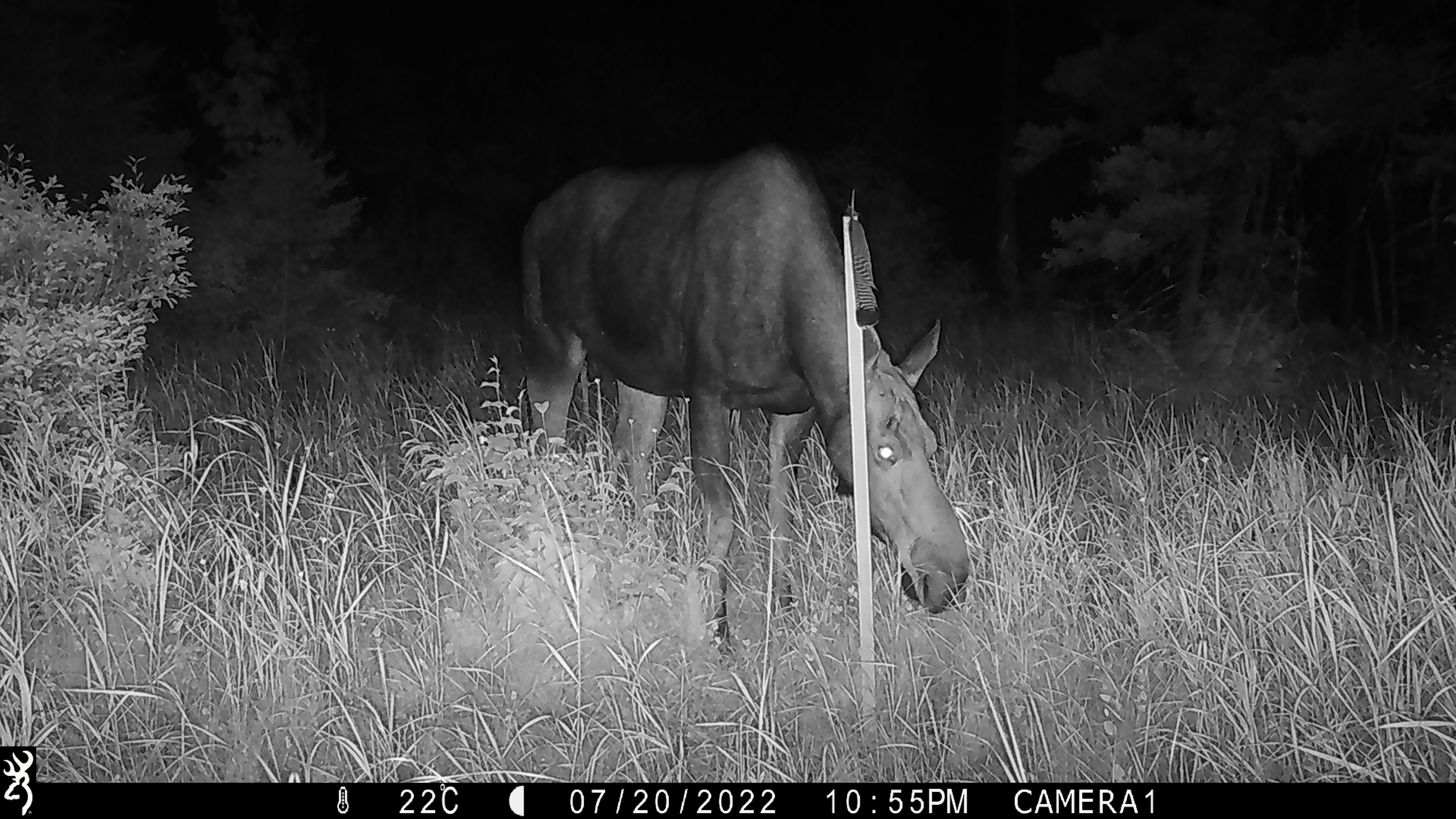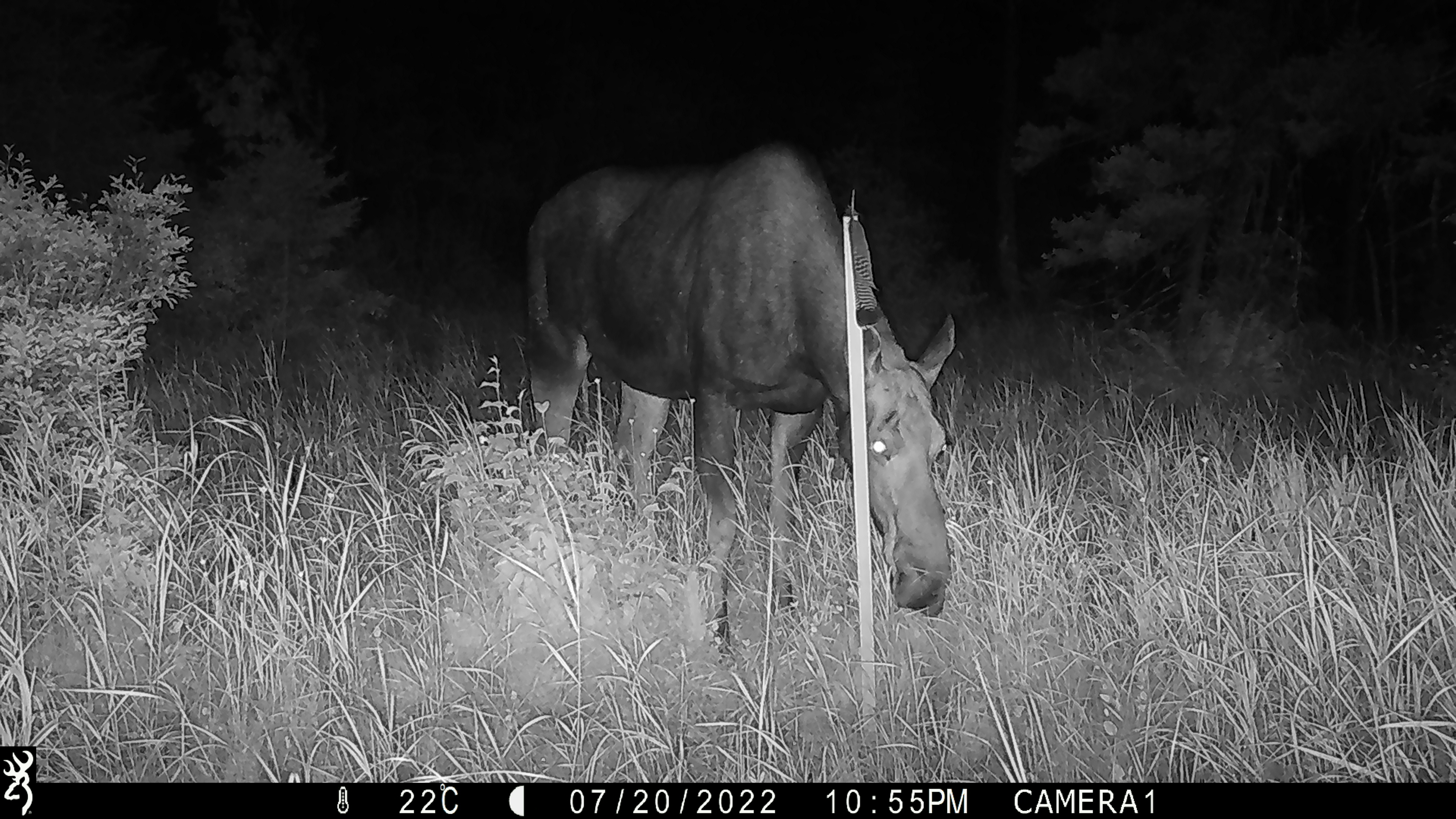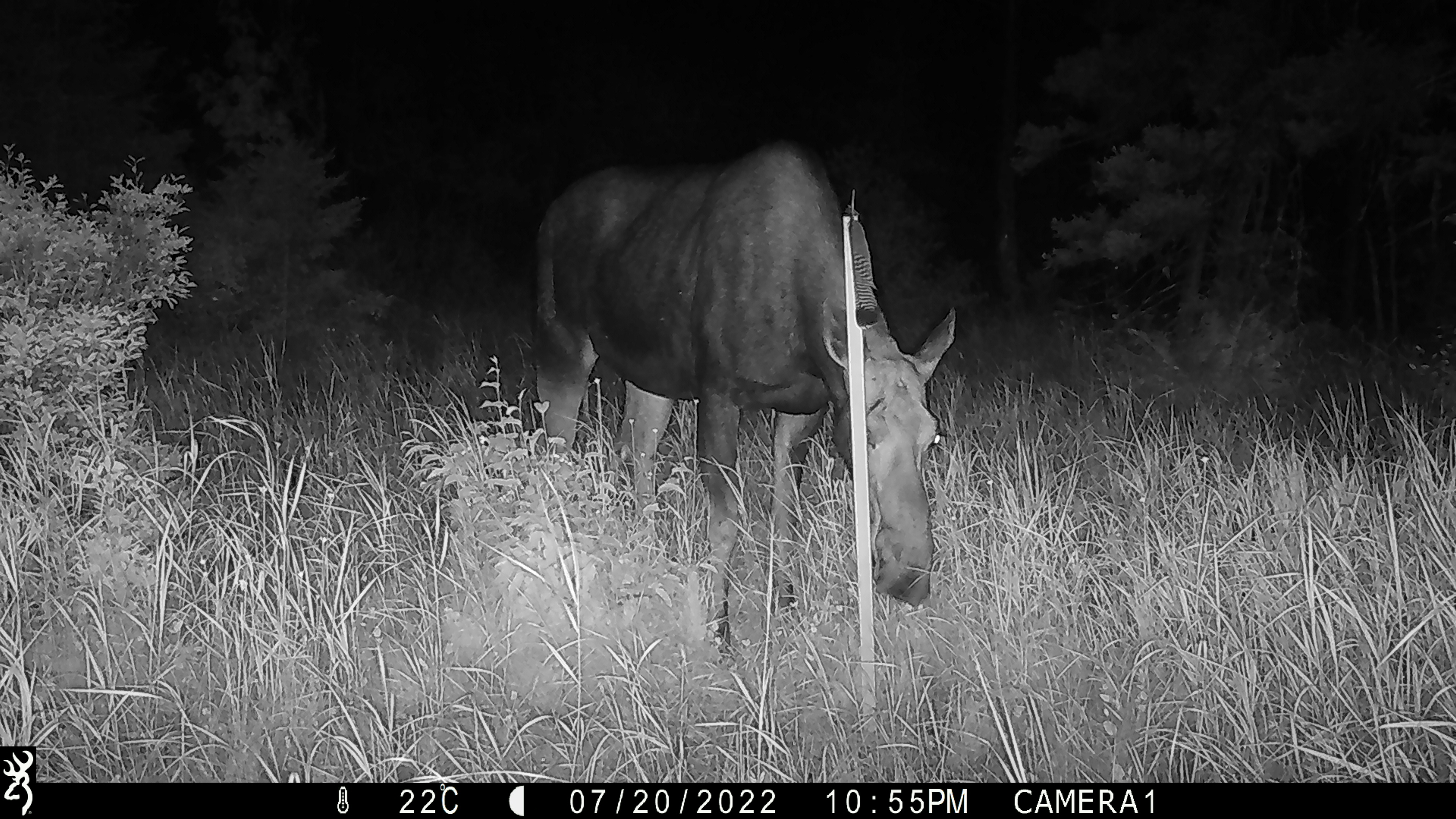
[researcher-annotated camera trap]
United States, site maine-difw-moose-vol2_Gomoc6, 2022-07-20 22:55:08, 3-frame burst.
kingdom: Animalia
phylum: Chordata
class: Mammalia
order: Artiodactyla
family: Cervidae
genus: Alces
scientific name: Alces alces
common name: moose